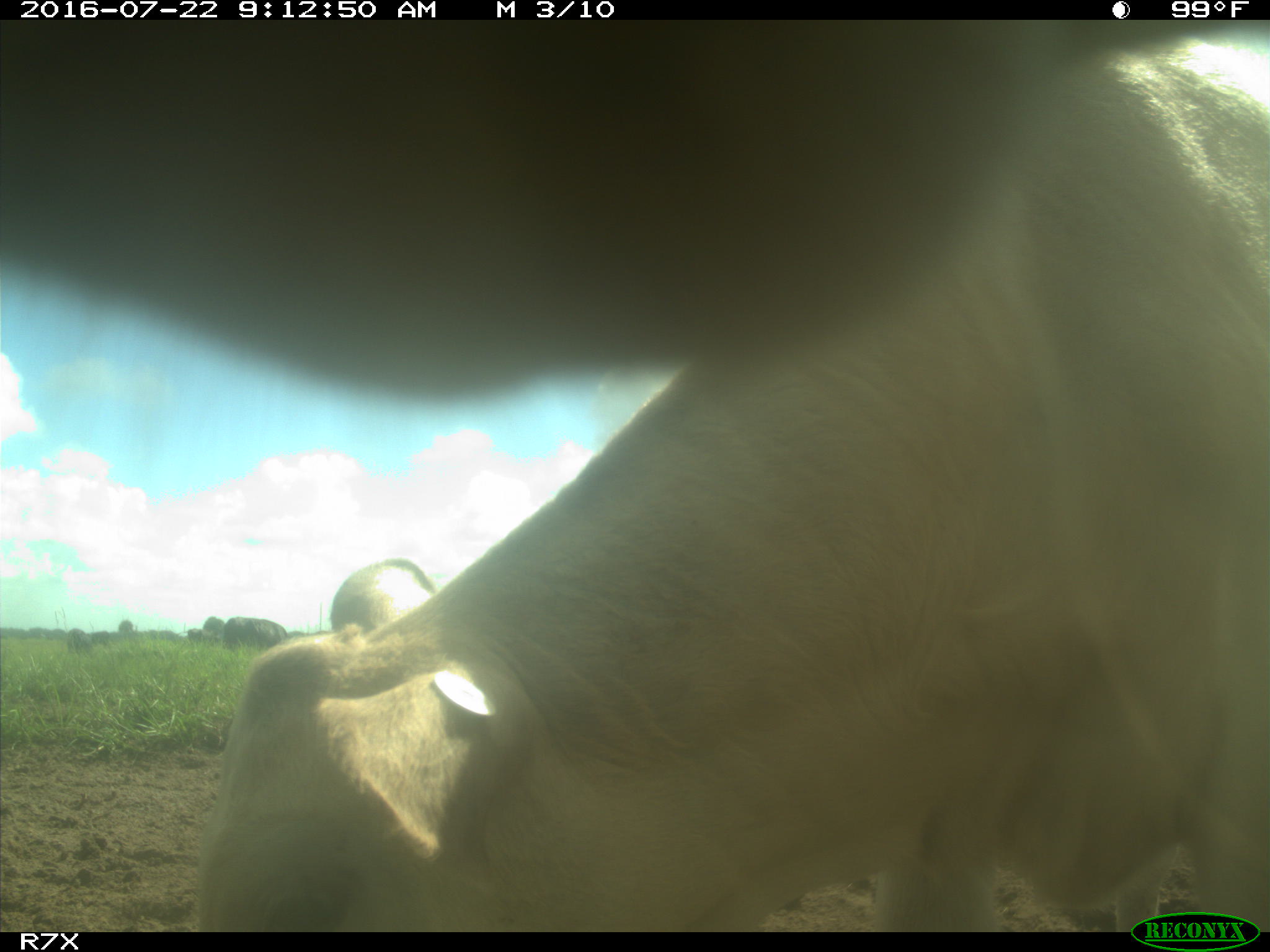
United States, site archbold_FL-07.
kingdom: Animalia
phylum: Chordata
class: Mammalia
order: Artiodactyla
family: Bovidae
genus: Bos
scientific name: Bos taurus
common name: domestic cow